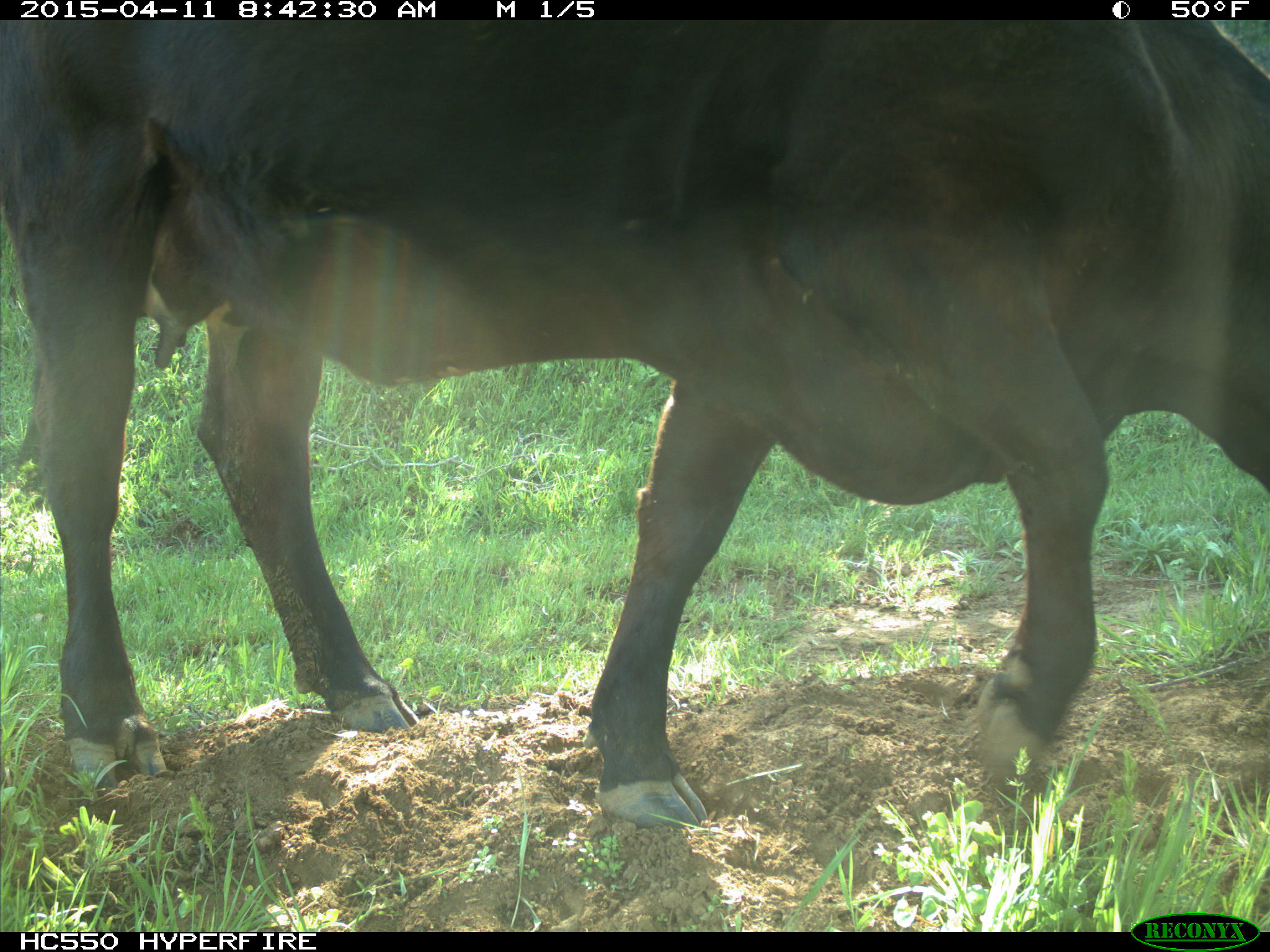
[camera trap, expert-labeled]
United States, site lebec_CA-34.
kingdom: Animalia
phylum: Chordata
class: Mammalia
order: Artiodactyla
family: Bovidae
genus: Bos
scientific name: Bos taurus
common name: domestic cow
Bos taurus (domestic cow).